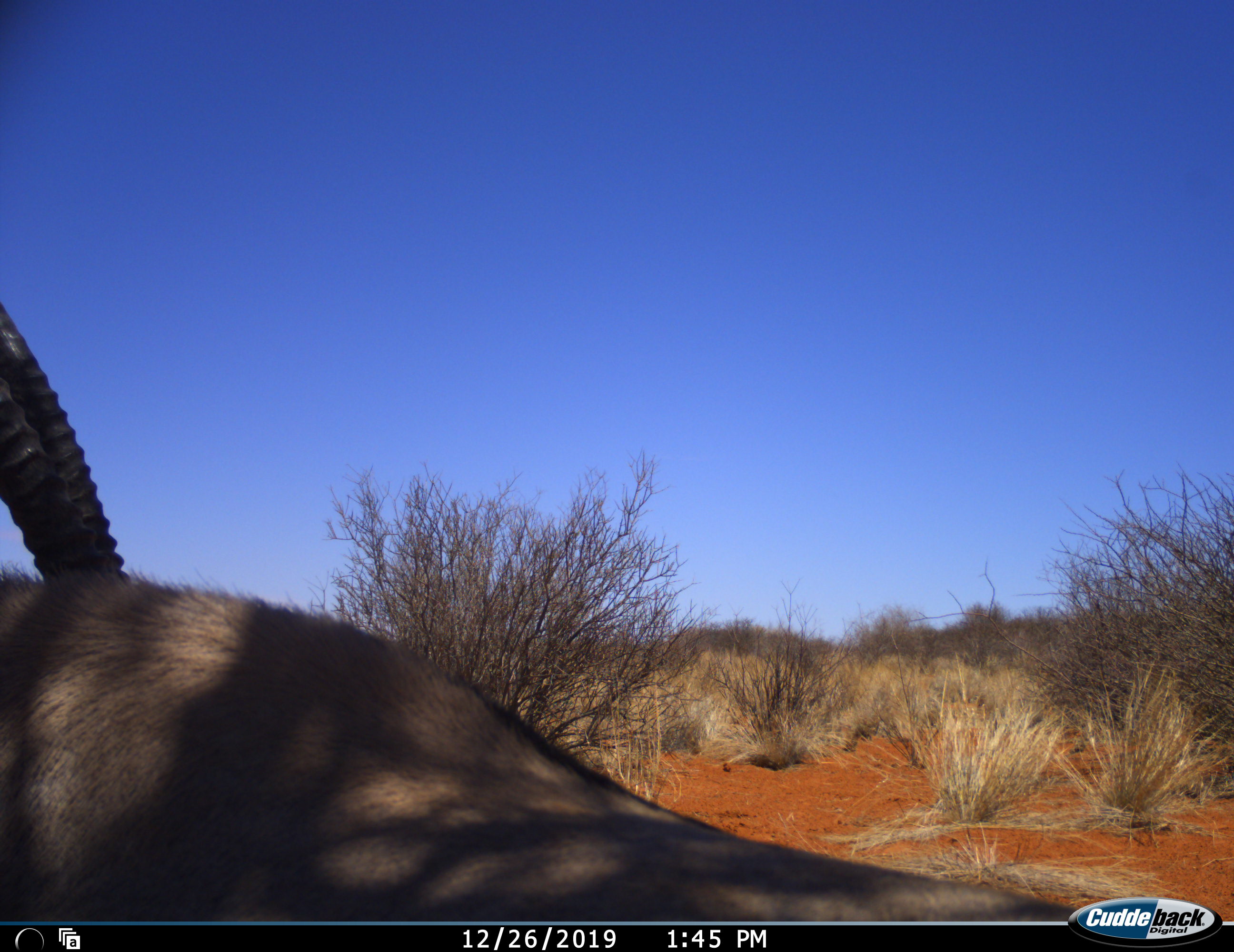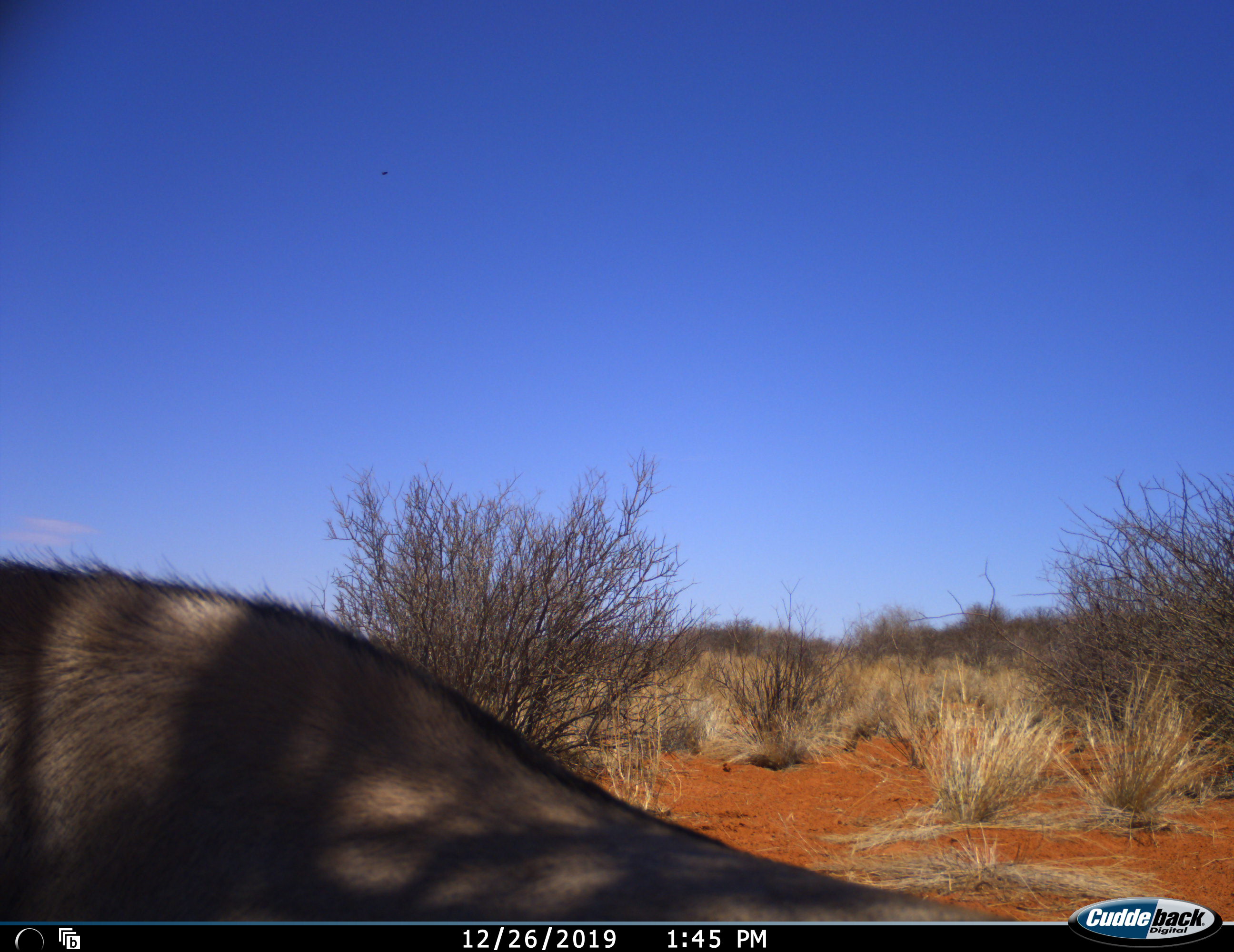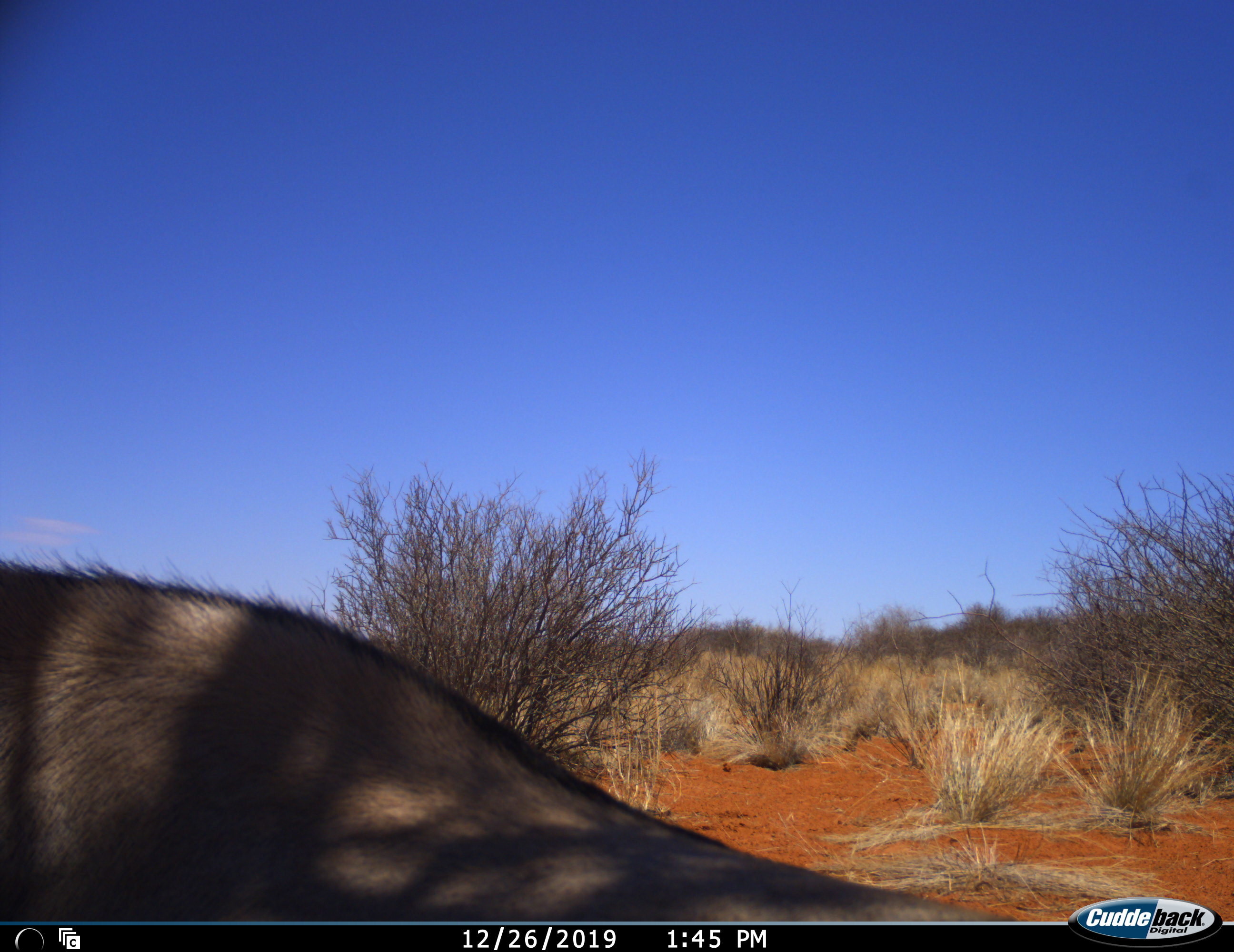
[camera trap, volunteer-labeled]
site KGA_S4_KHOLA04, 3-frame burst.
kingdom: Animalia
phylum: Chordata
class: Mammalia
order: Artiodactyla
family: Bovidae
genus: Oryx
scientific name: Oryx gazella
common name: gemsbok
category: oryx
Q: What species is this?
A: Oryx (gemsbok) (Oryx gazella).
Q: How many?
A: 1.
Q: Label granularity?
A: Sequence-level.